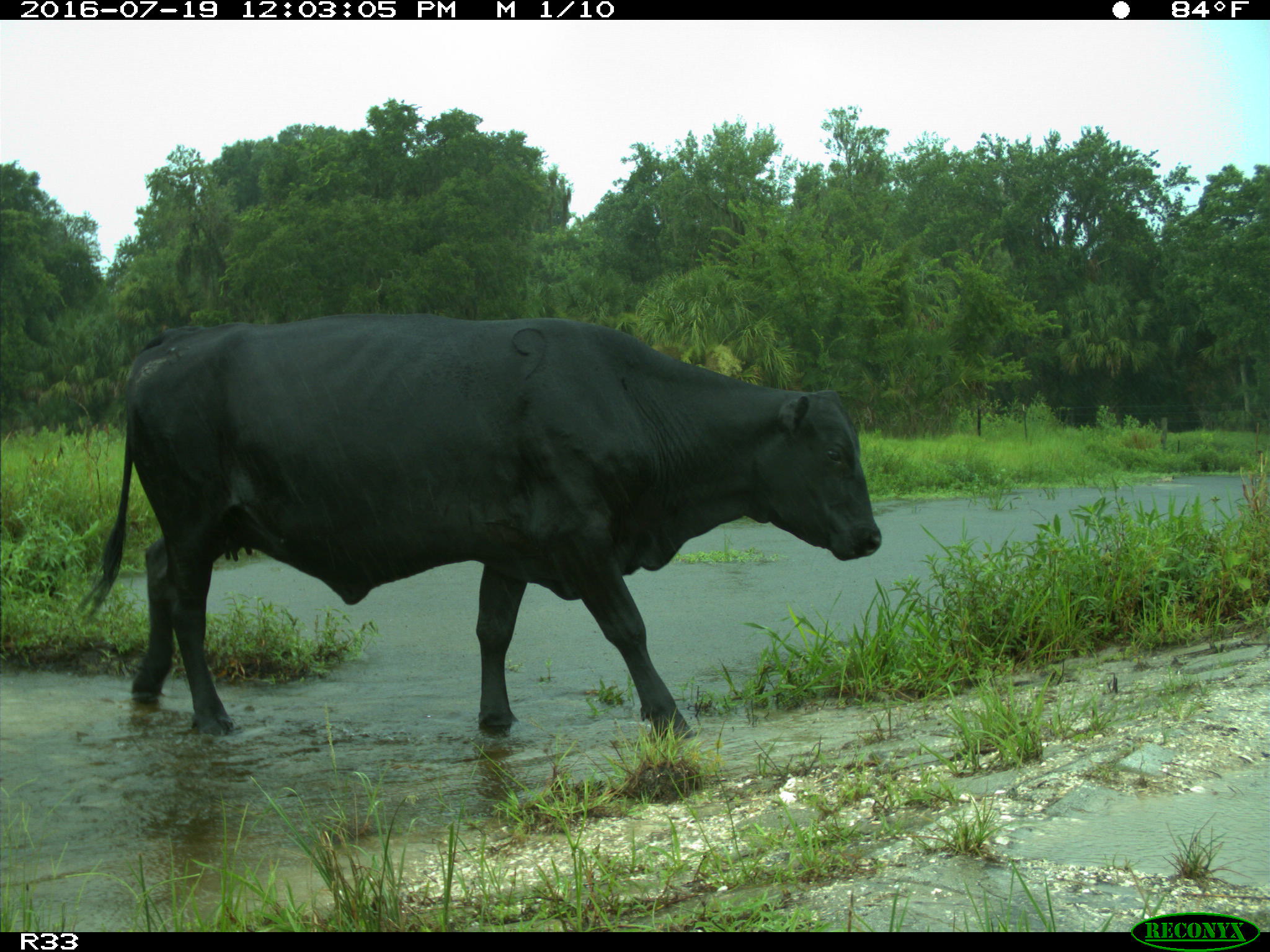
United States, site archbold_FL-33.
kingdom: Animalia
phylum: Chordata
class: Mammalia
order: Artiodactyla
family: Bovidae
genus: Bos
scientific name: Bos taurus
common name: domestic cow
Bos taurus (domestic cow).